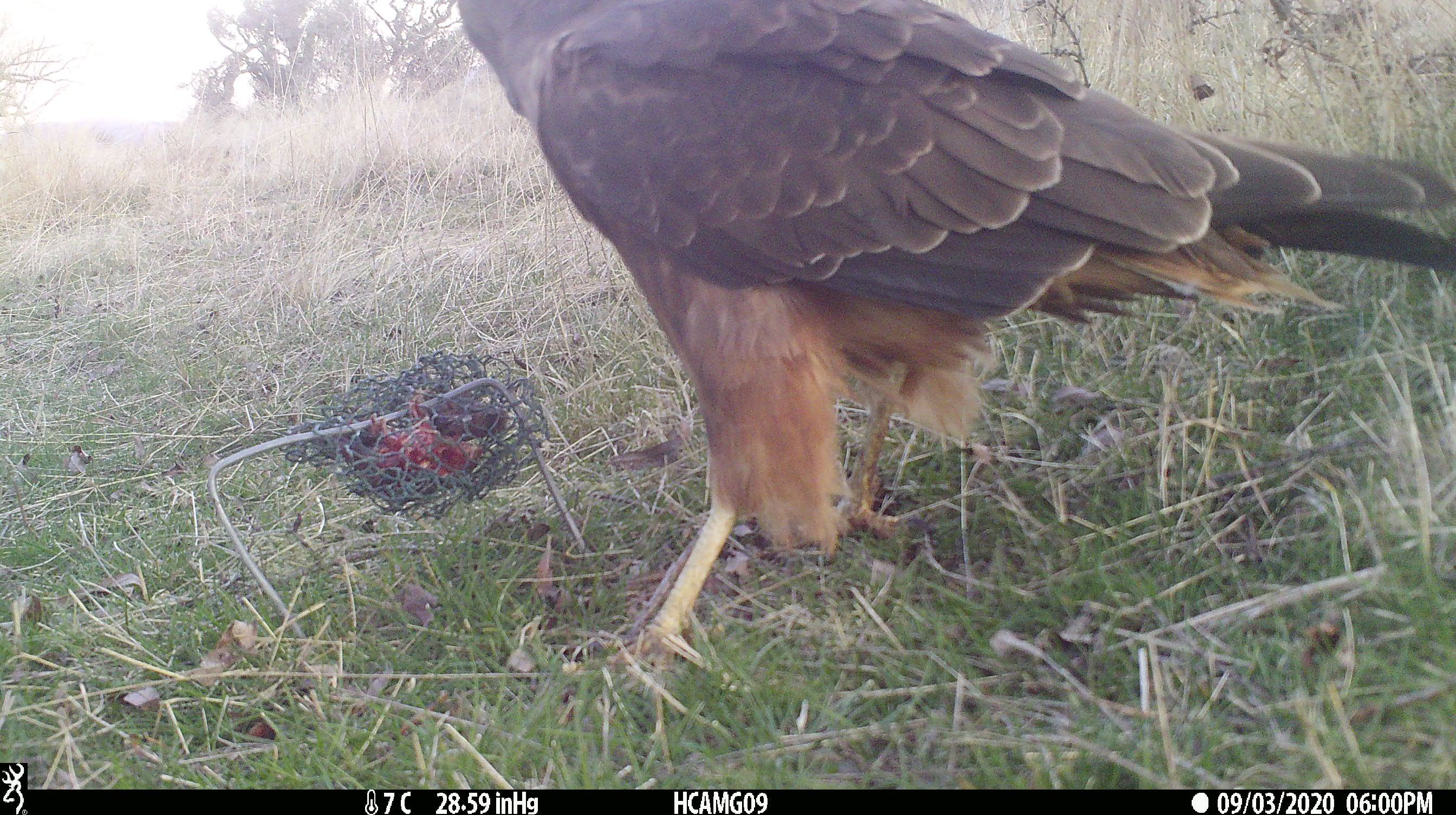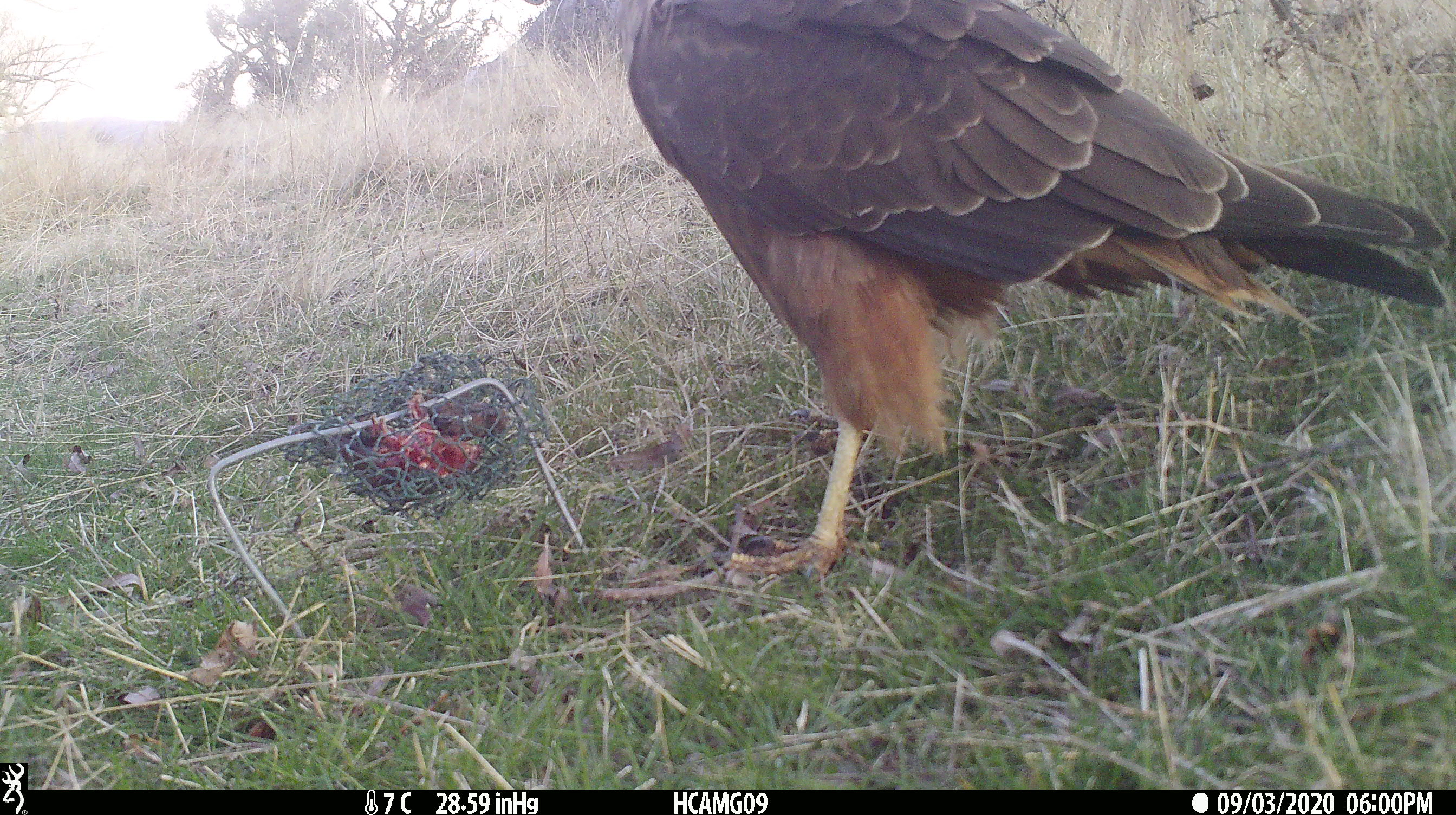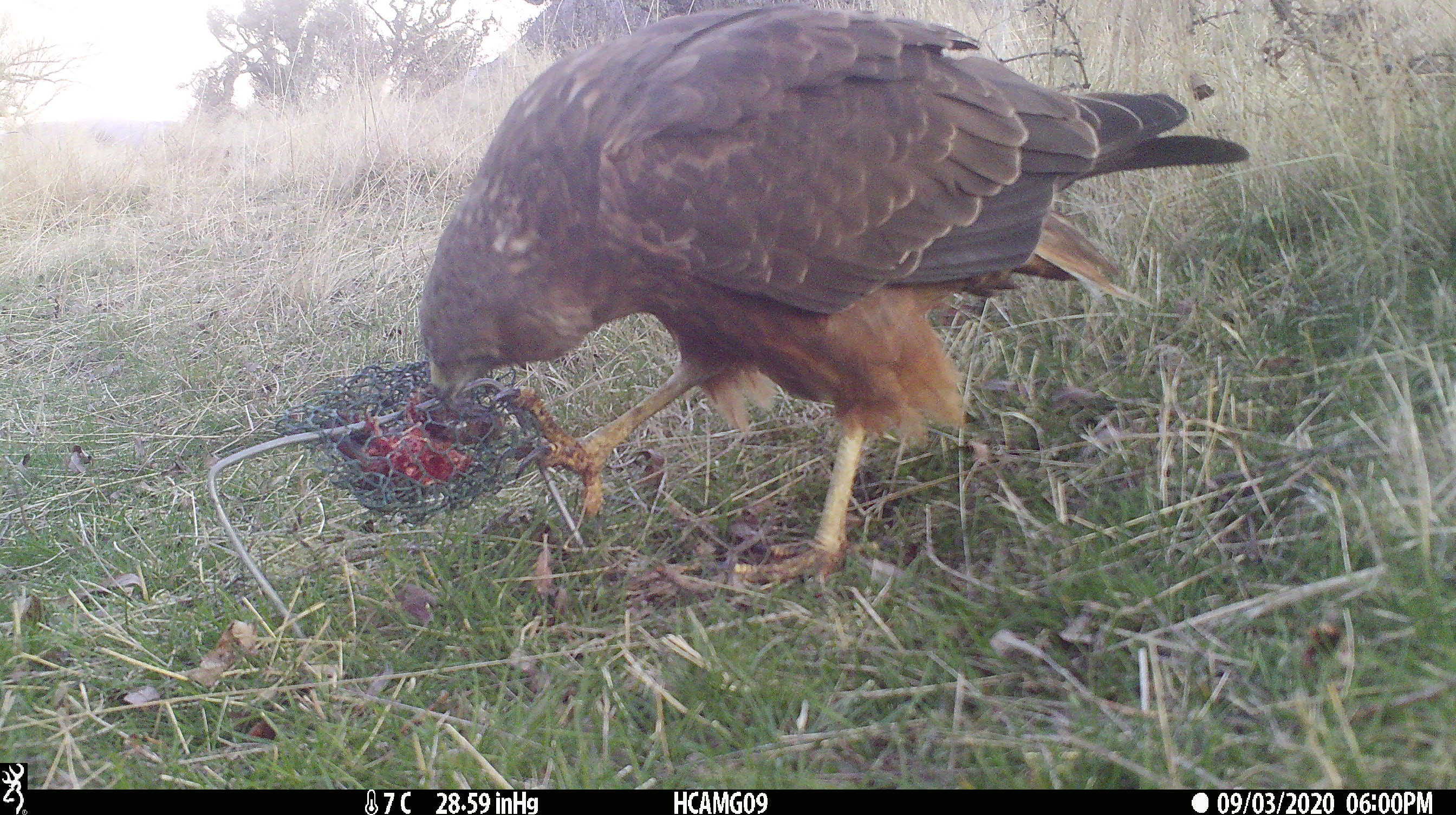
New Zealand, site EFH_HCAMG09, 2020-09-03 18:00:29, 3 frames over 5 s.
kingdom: Animalia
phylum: Chordata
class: Aves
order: Accipitriformes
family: Accipitridae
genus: Circus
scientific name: Circus approximans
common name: swamp harrier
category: harrier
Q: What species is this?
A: Harrier (swamp harrier) (Circus approximans).